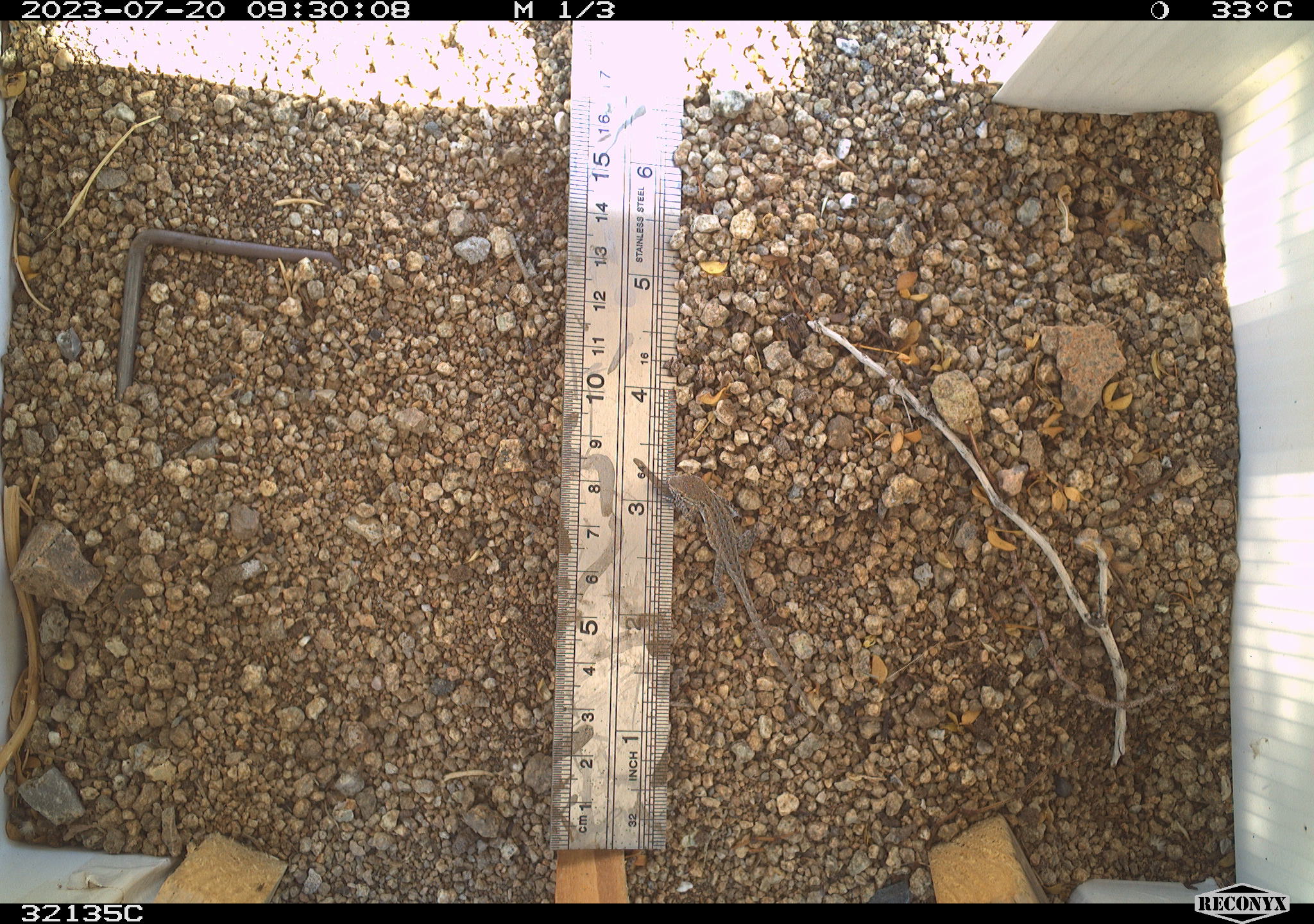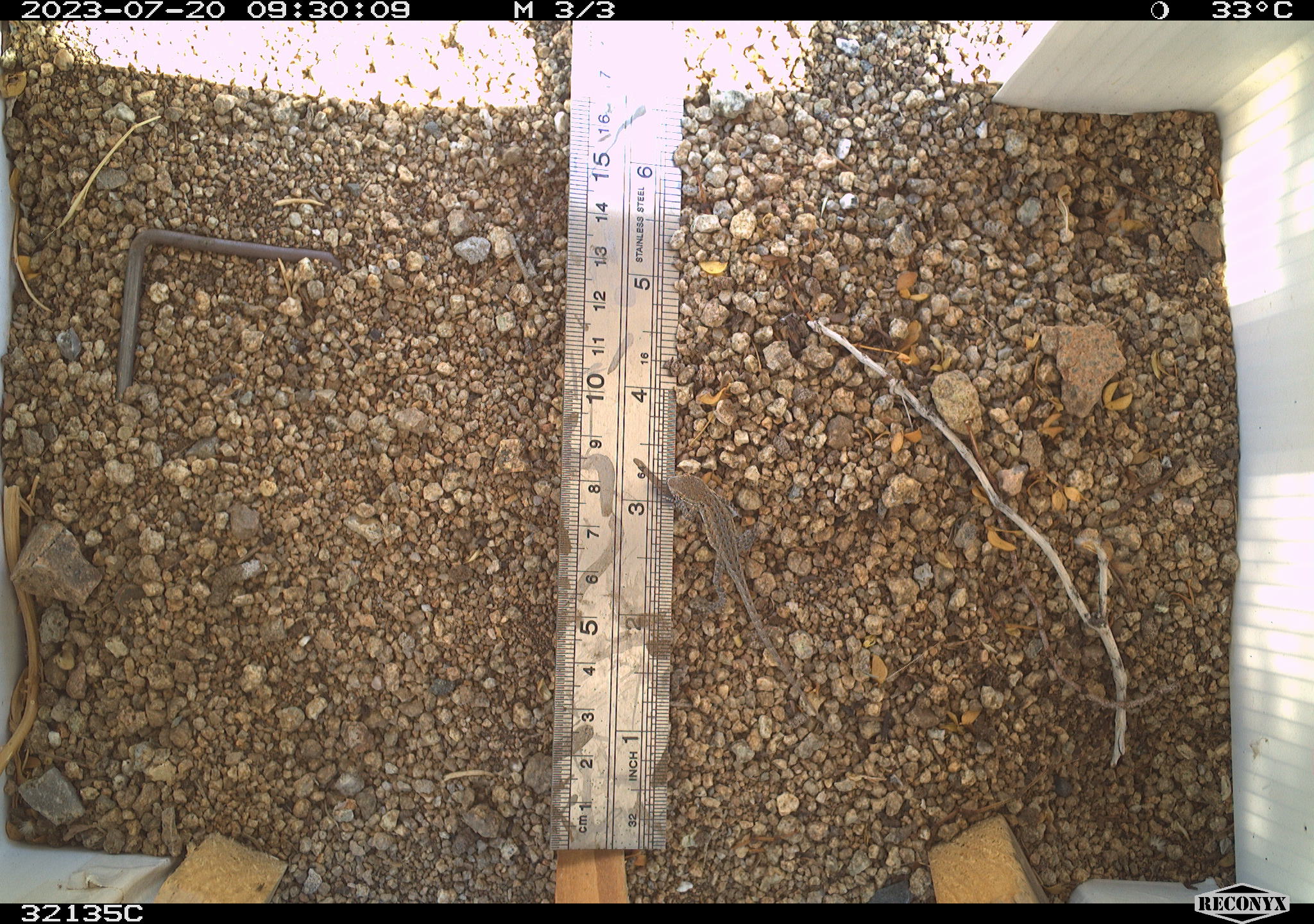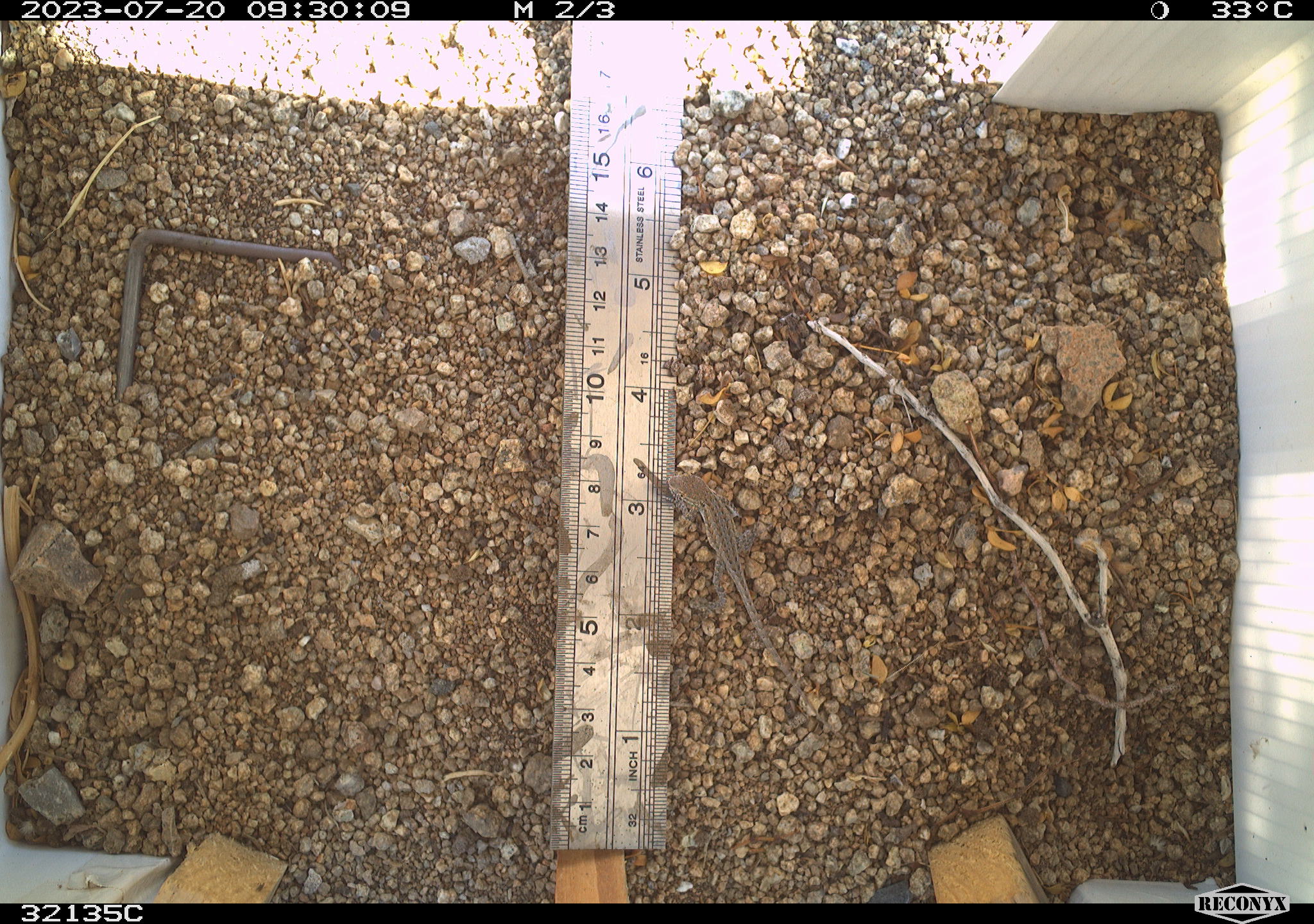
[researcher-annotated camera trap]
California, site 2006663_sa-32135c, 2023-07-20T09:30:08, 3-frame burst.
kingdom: Animalia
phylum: Chordata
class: Reptilia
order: Squamata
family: Phrynosomatidae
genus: Uta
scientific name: Uta stansburiana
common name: common side-blotched lizard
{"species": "common side-blotched lizard (Uta stansburiana)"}